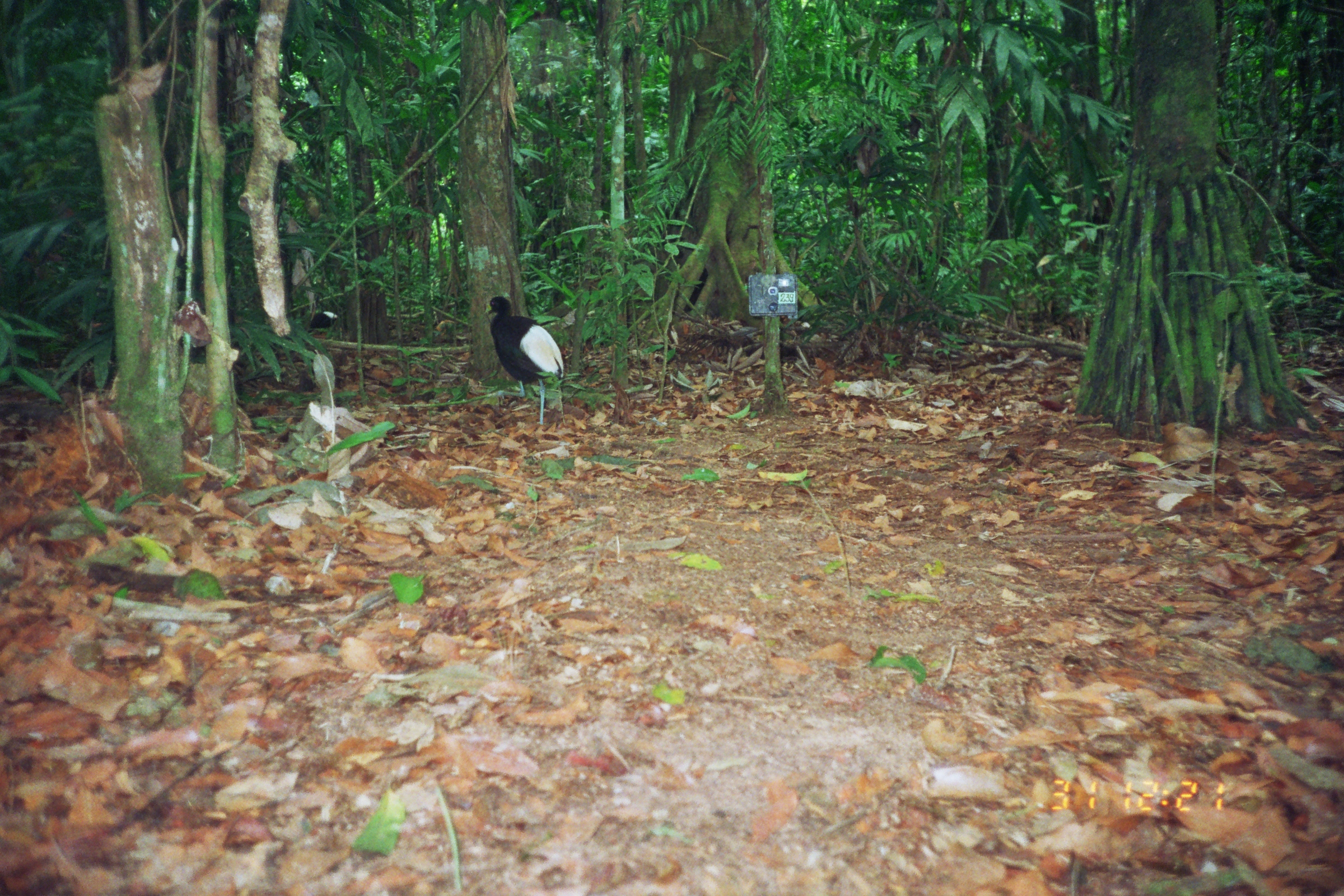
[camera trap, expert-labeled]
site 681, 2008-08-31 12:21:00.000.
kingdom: Animalia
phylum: Chordata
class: Aves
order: Gruiformes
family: Psophiidae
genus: Psophia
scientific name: Psophia leucoptera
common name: pale-winged trumpeter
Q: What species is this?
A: Psophia leucoptera (pale-winged trumpeter).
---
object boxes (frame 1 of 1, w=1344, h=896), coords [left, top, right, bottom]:
psophia leucoptera: [486, 295, 564, 426]; [307, 310, 338, 335]